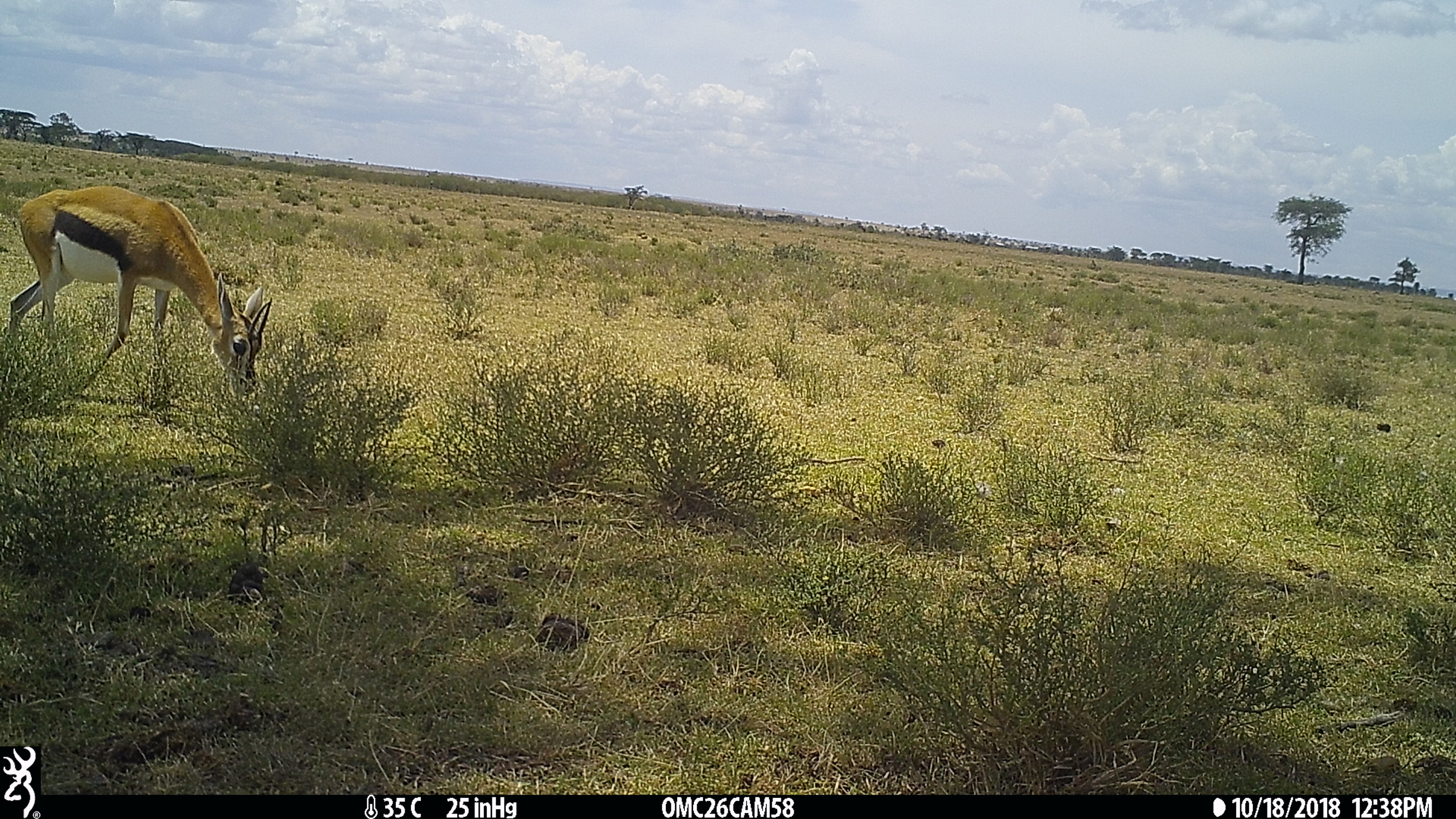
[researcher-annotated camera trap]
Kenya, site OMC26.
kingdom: Animalia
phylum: Chordata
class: Mammalia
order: Artiodactyla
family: Bovidae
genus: Eudorcas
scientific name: Eudorcas thomsonii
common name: thomon's gazelle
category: gazelle thomsons